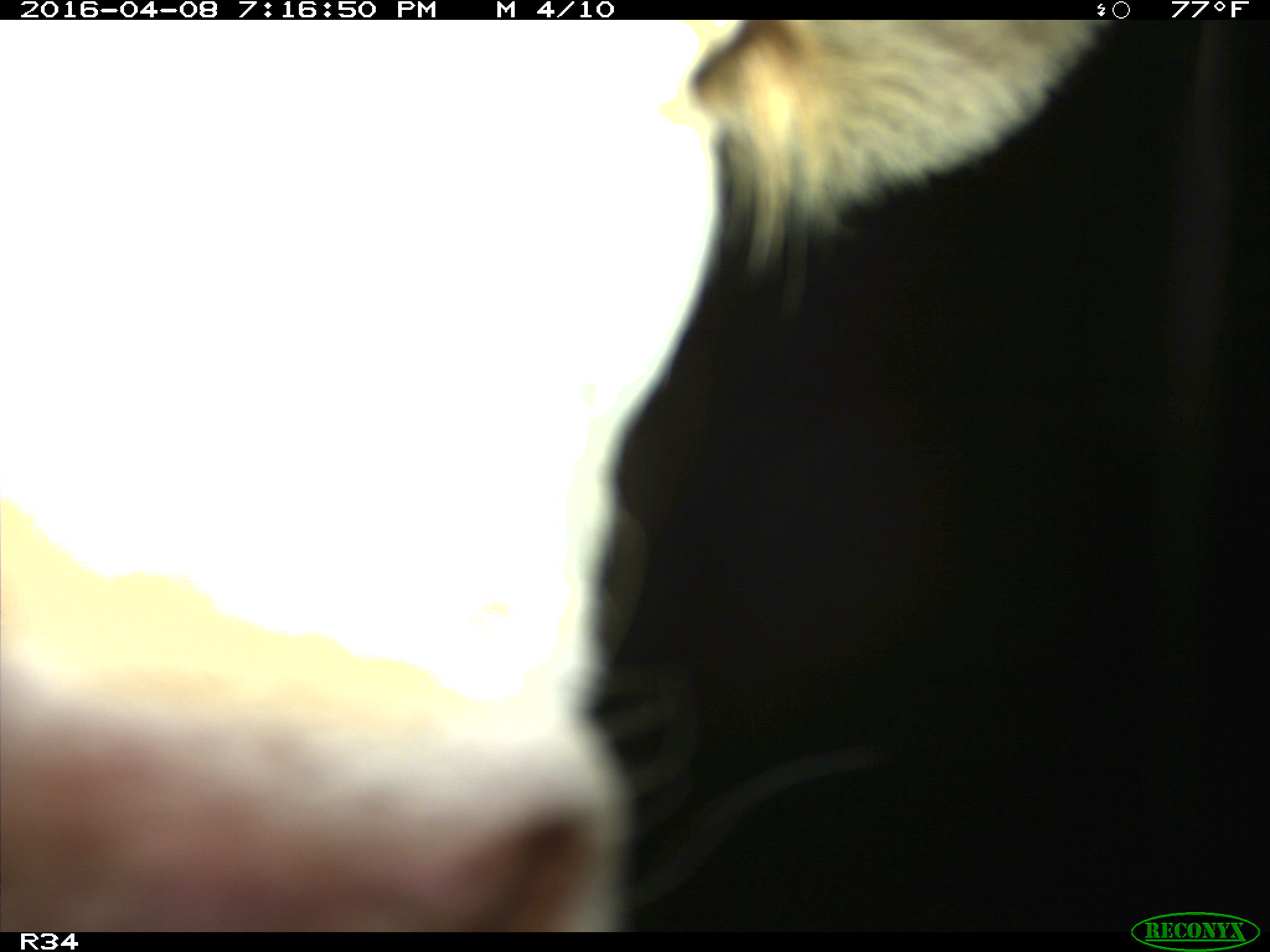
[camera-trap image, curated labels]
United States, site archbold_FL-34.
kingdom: Animalia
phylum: Chordata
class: Mammalia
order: Artiodactyla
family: Bovidae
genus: Bos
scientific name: Bos taurus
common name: domestic cow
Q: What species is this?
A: Bos taurus (domestic cow).